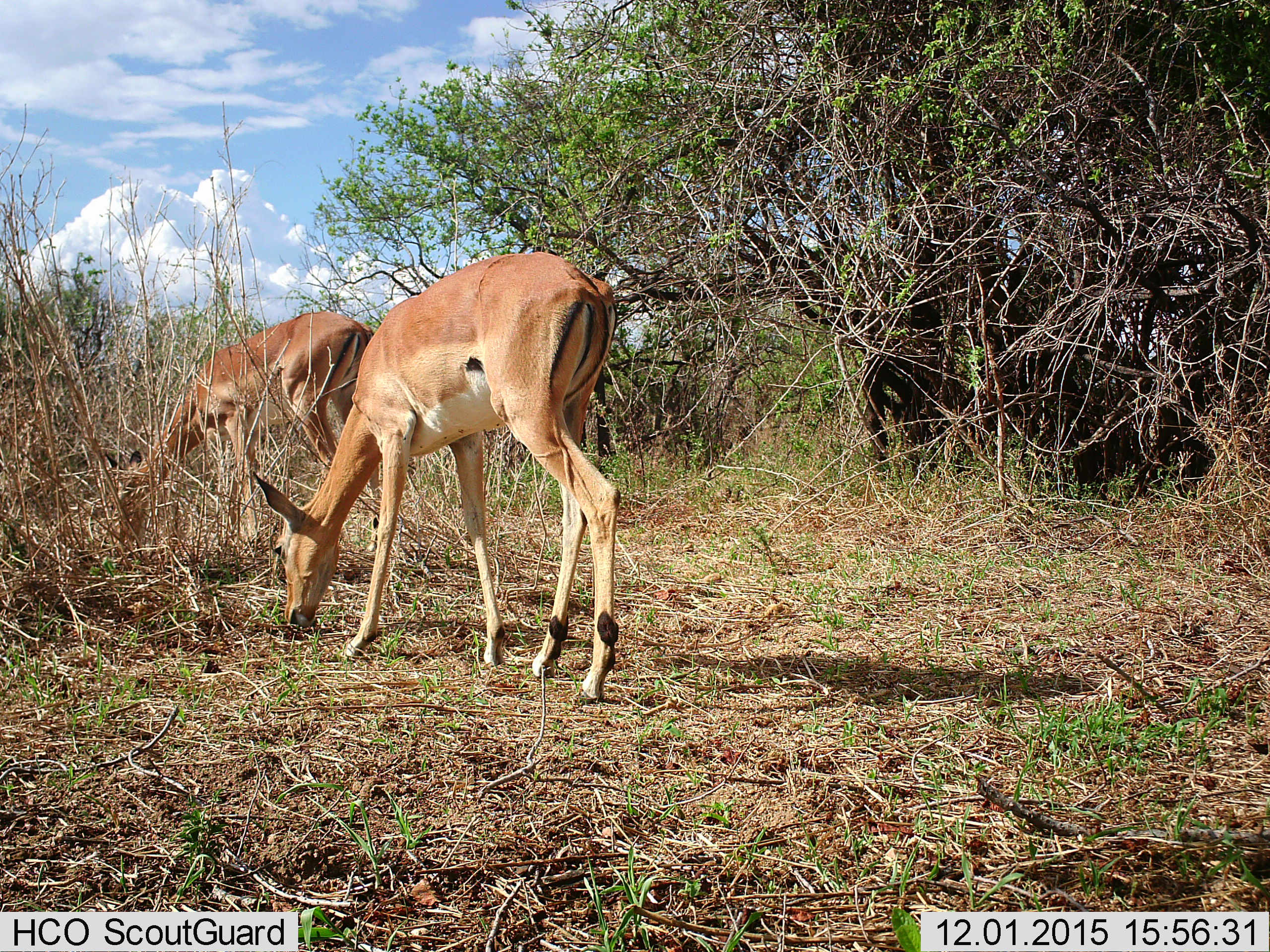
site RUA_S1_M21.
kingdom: Animalia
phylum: Chordata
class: Mammalia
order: Artiodactyla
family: Bovidae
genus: Aepyceros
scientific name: Aepyceros melampus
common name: impala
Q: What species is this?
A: Impala (Aepyceros melampus).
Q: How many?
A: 2.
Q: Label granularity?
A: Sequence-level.